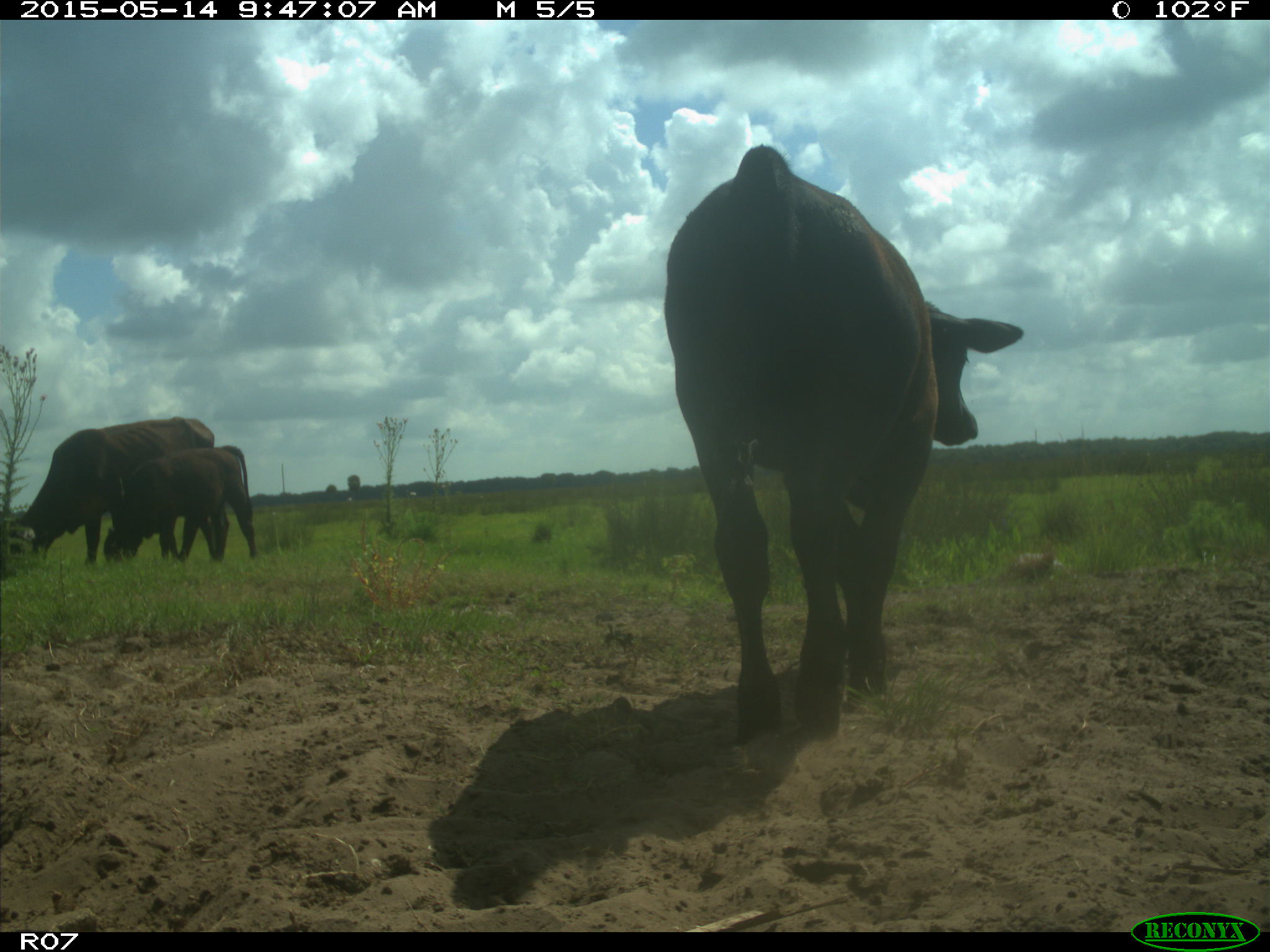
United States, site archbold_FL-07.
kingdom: Animalia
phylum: Chordata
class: Mammalia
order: Artiodactyla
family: Bovidae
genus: Bos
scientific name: Bos taurus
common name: domestic cow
Bos taurus (domestic cow).